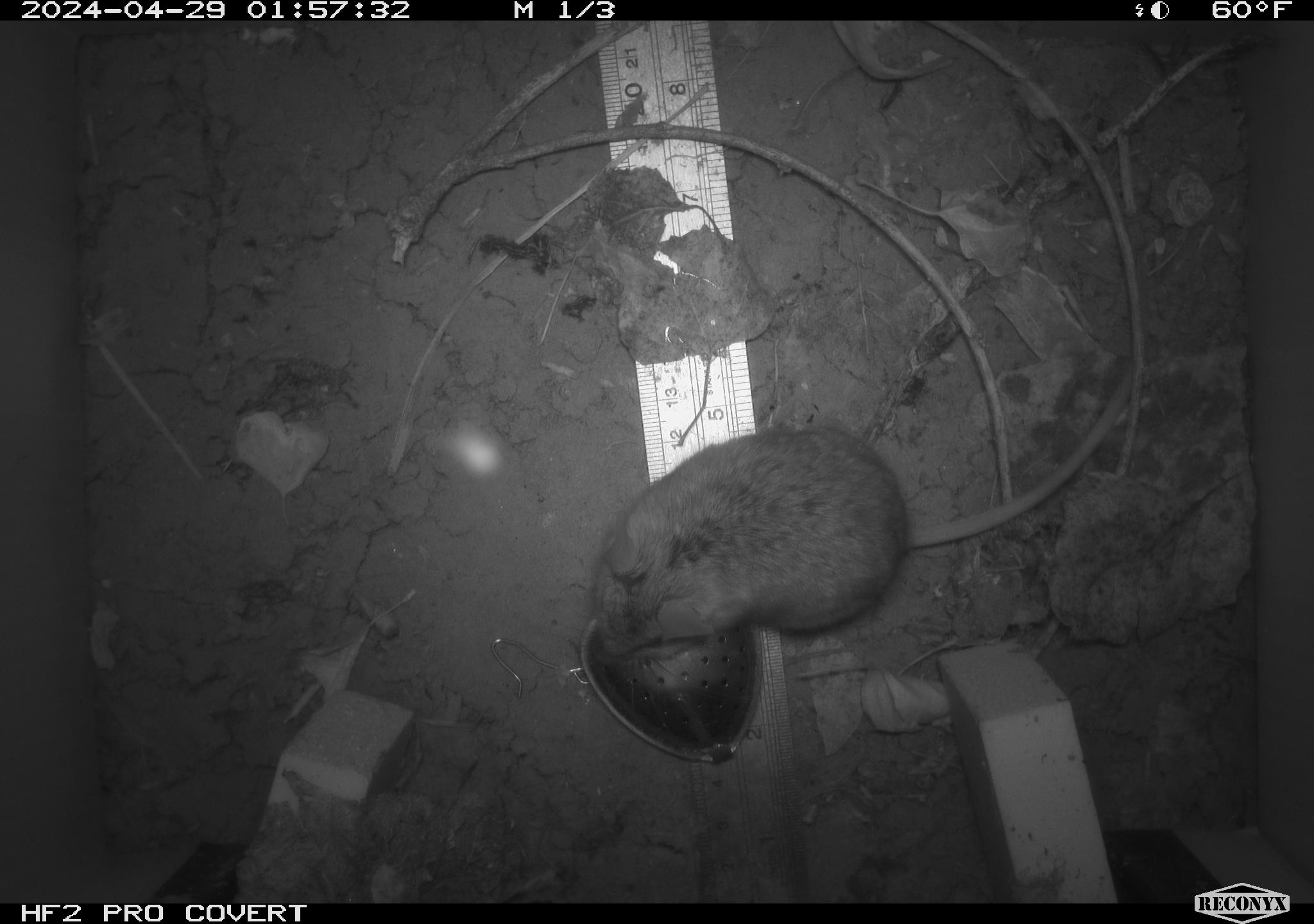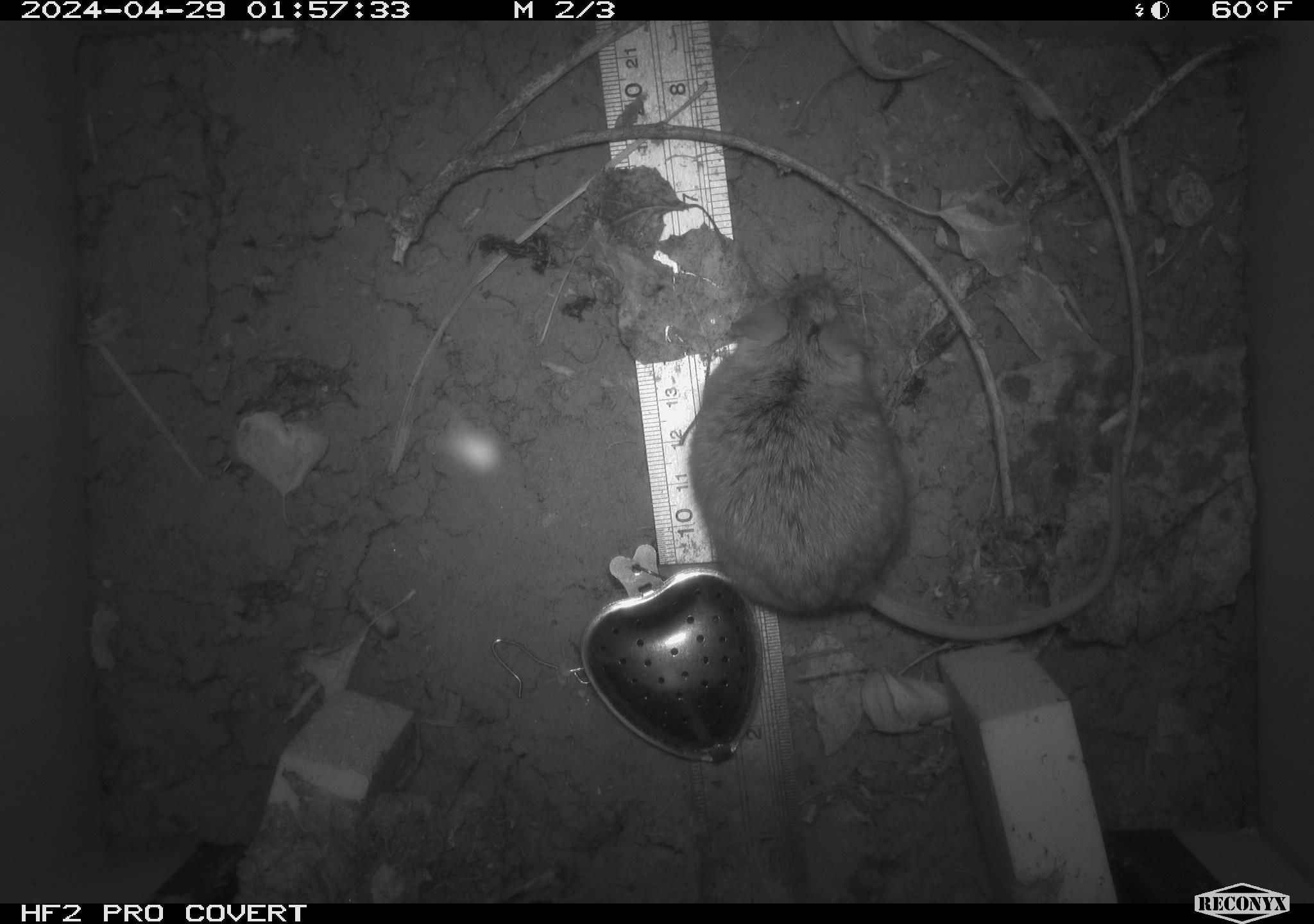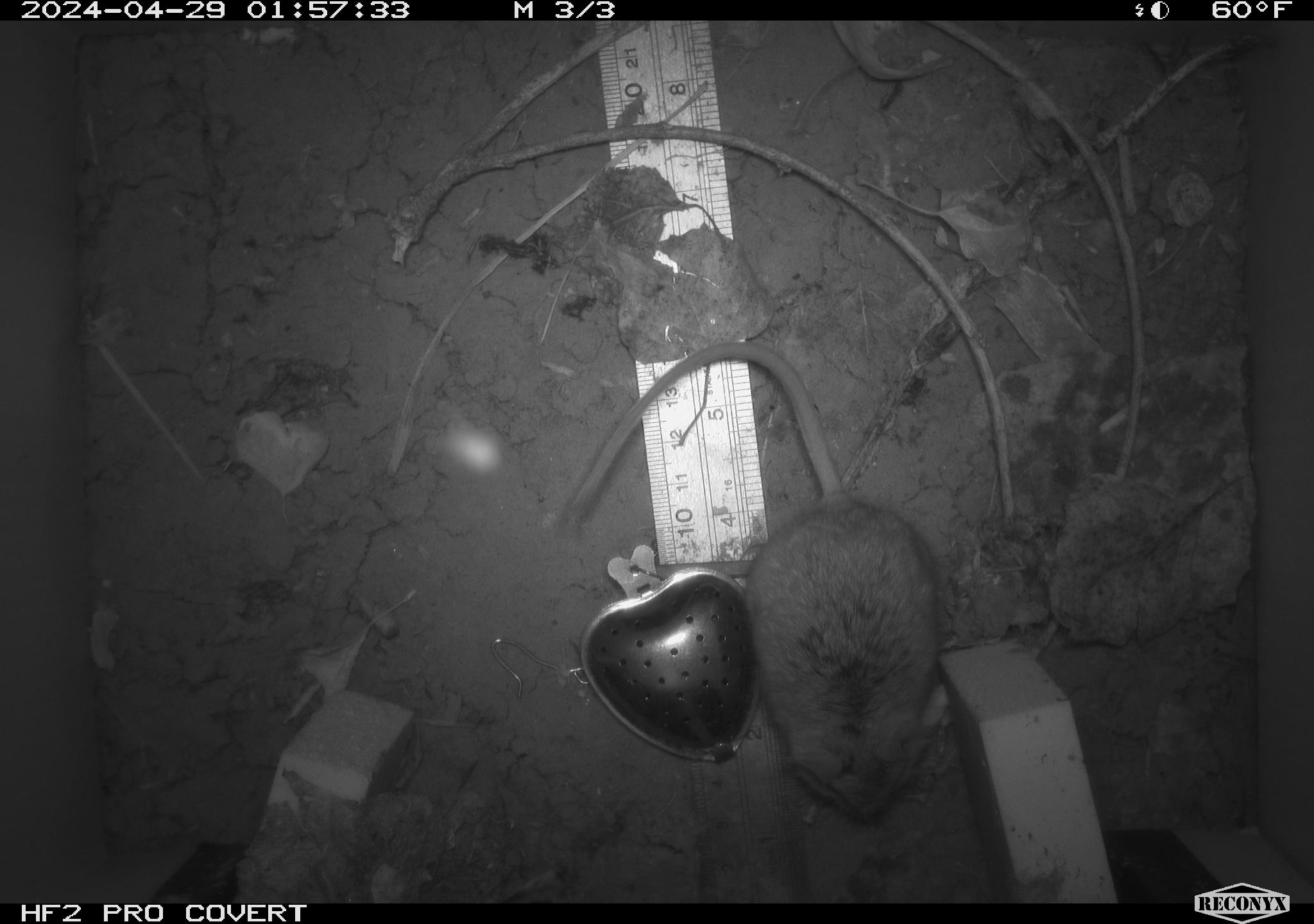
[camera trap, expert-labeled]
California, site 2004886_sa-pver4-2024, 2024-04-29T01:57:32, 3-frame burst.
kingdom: Animalia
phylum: Chordata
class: Mammalia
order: Rodentia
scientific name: Rodentia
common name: mouse species